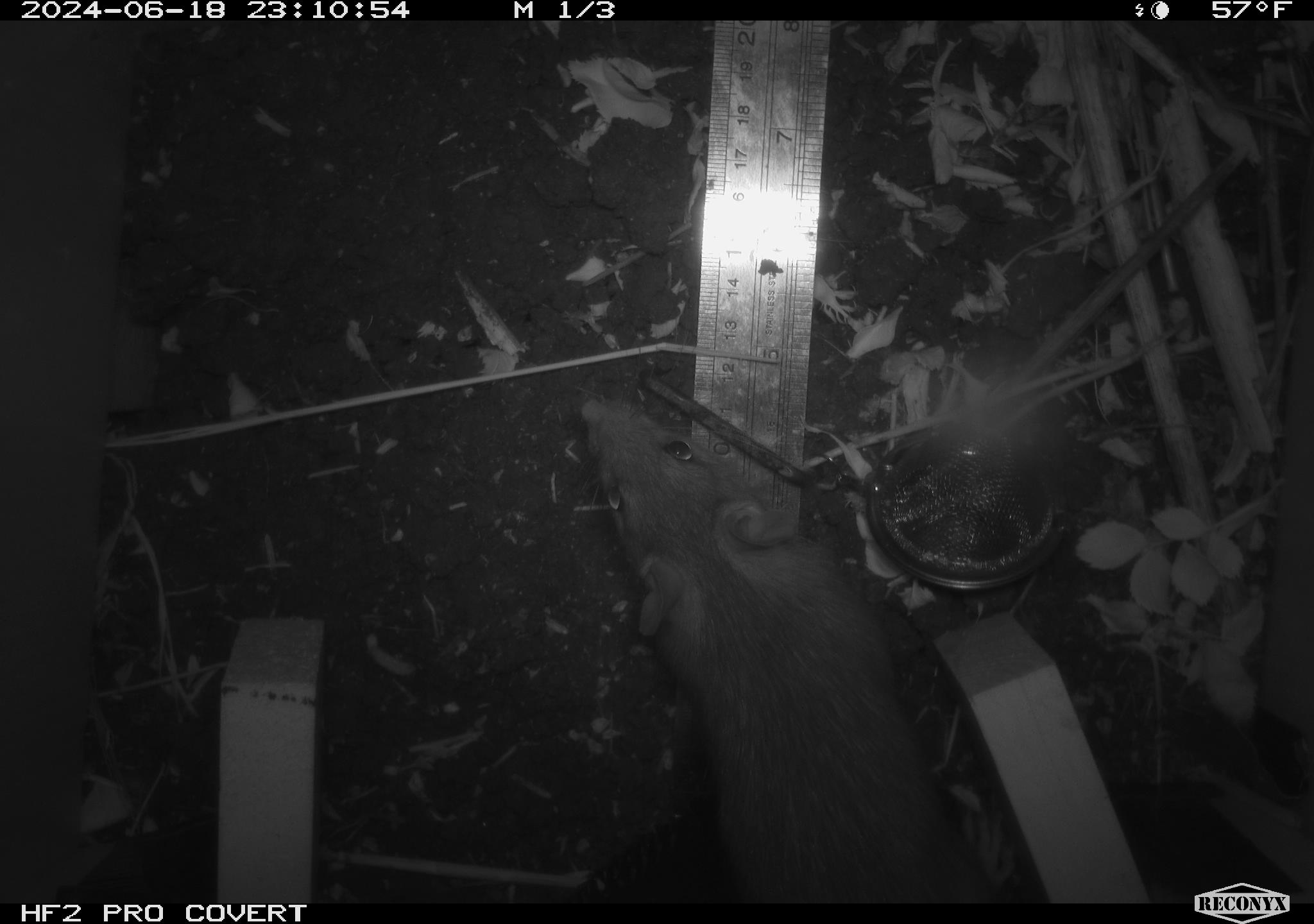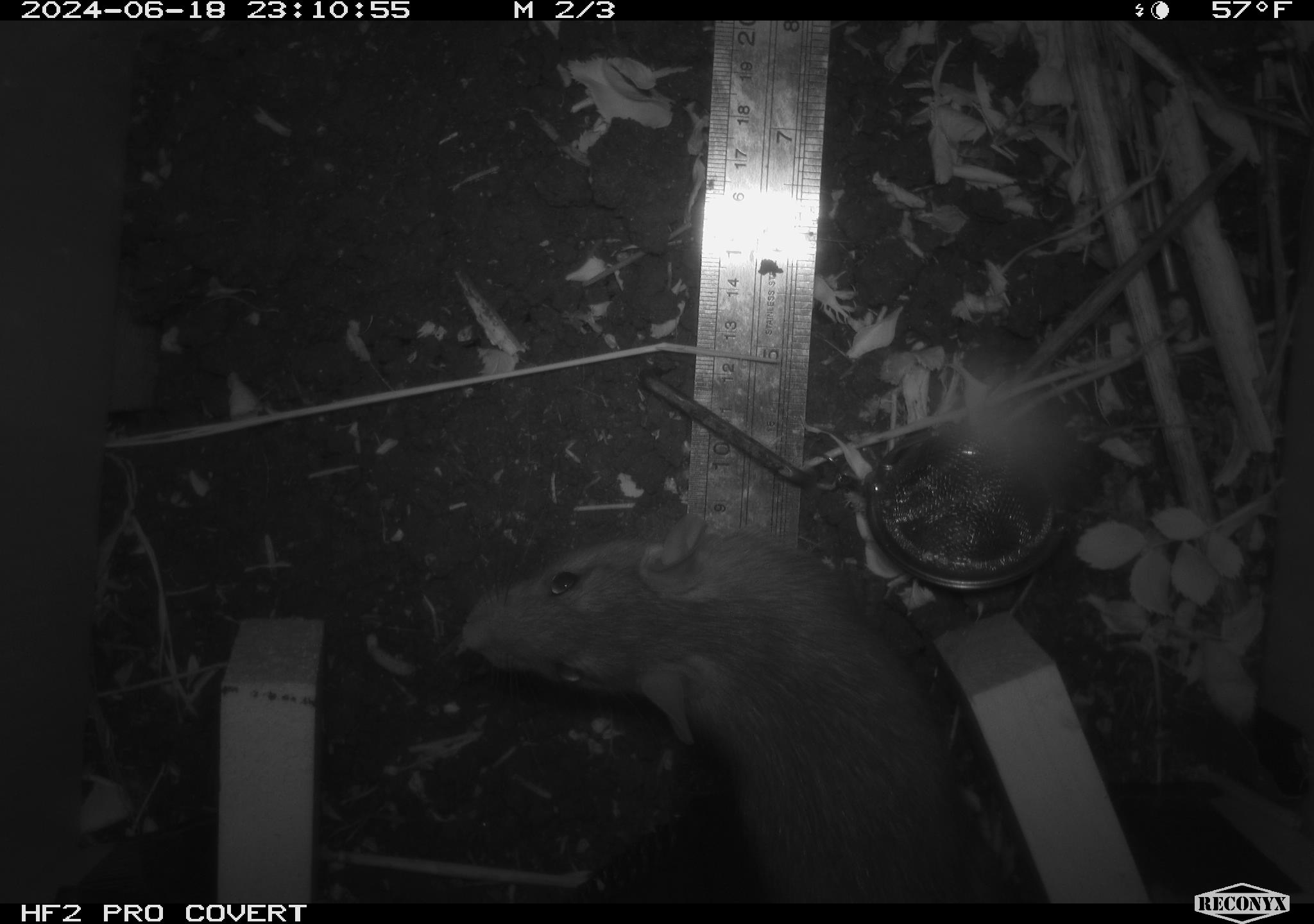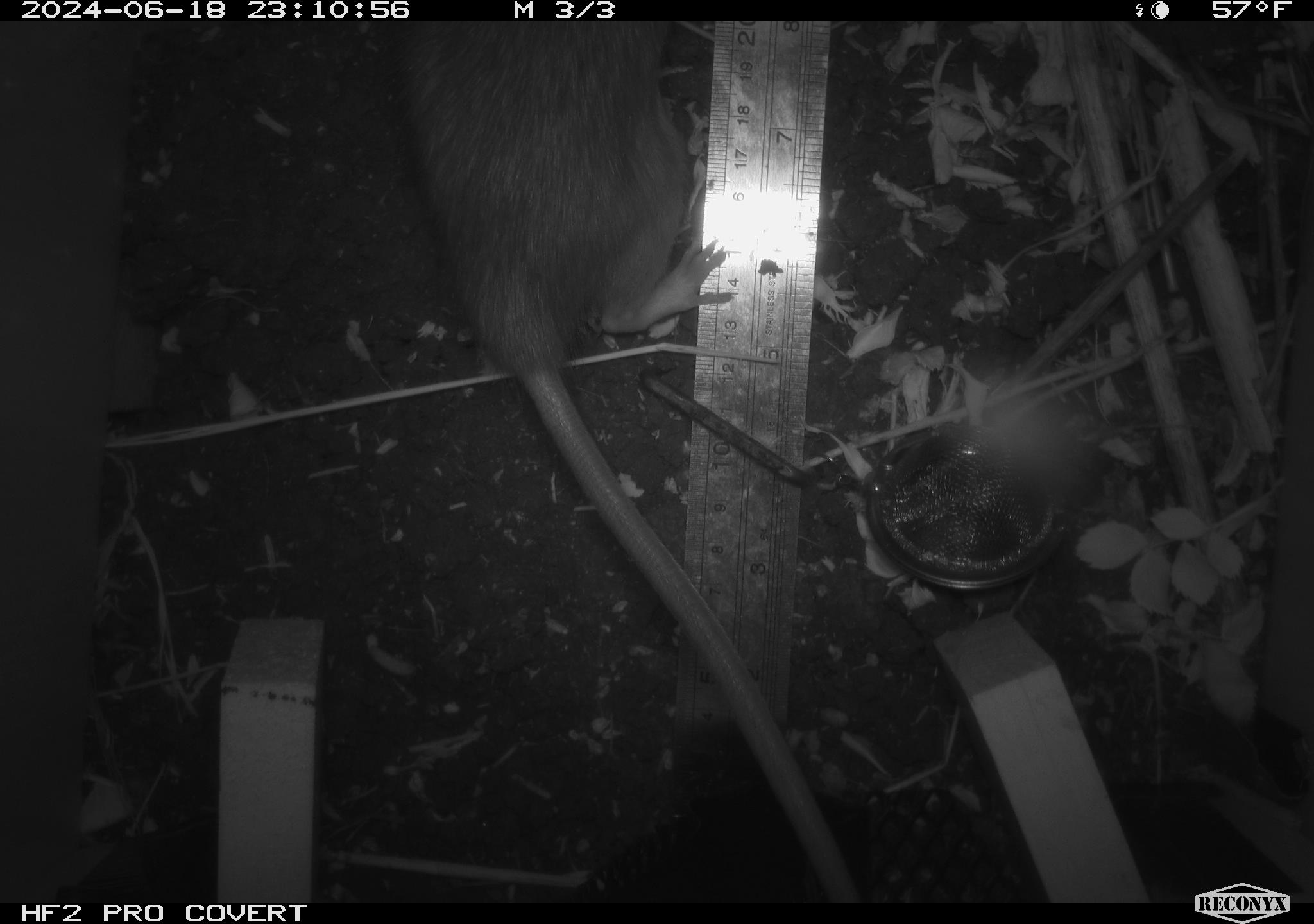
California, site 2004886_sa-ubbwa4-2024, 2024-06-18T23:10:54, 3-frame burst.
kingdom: Animalia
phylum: Chordata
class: Mammalia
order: Rodentia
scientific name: Rodentia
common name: woodrat or rat or mouse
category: woodrat or rat or mouse species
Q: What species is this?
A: Woodrat or rat or mouse species (woodrat or rat or mouse) (Rodentia).